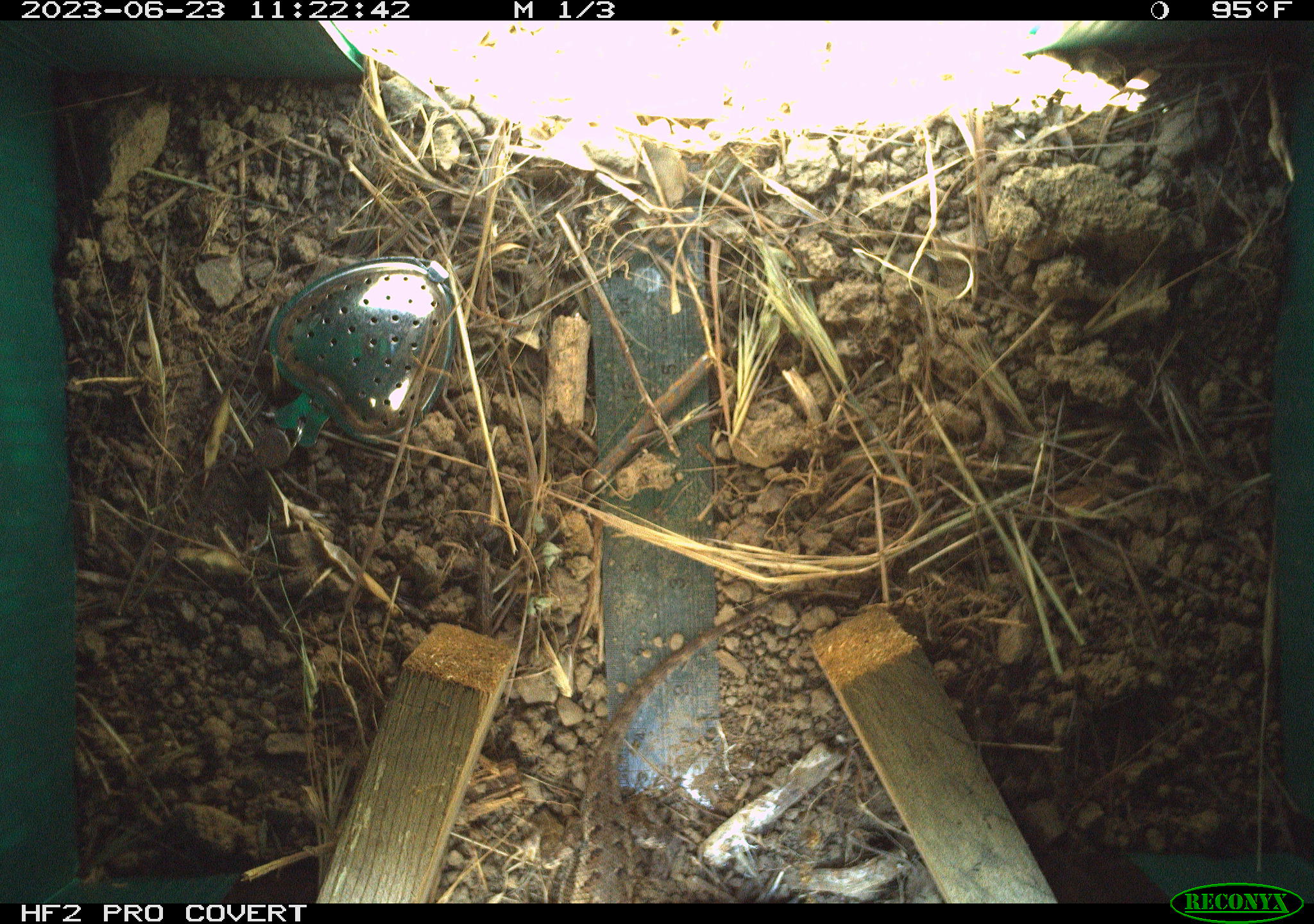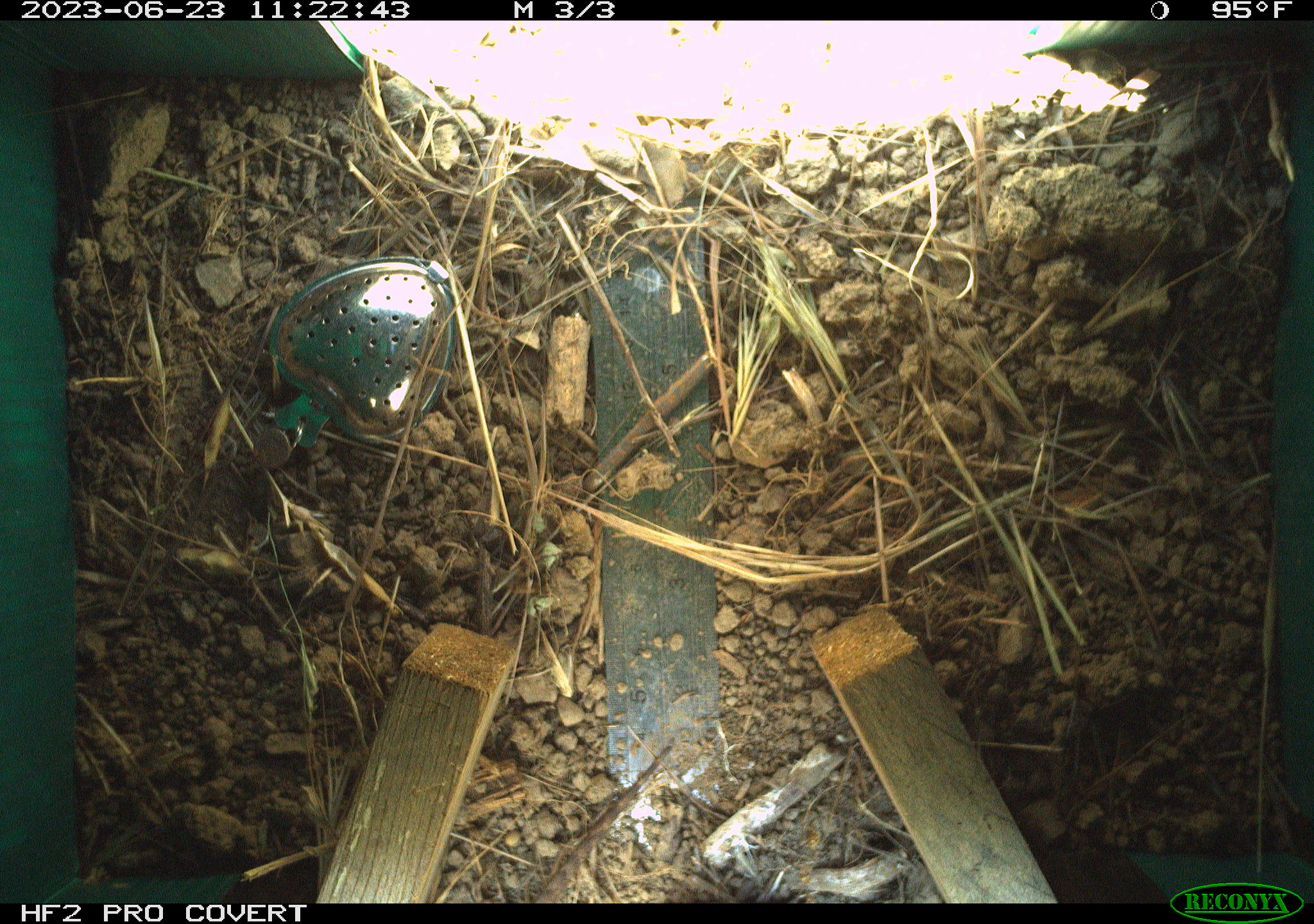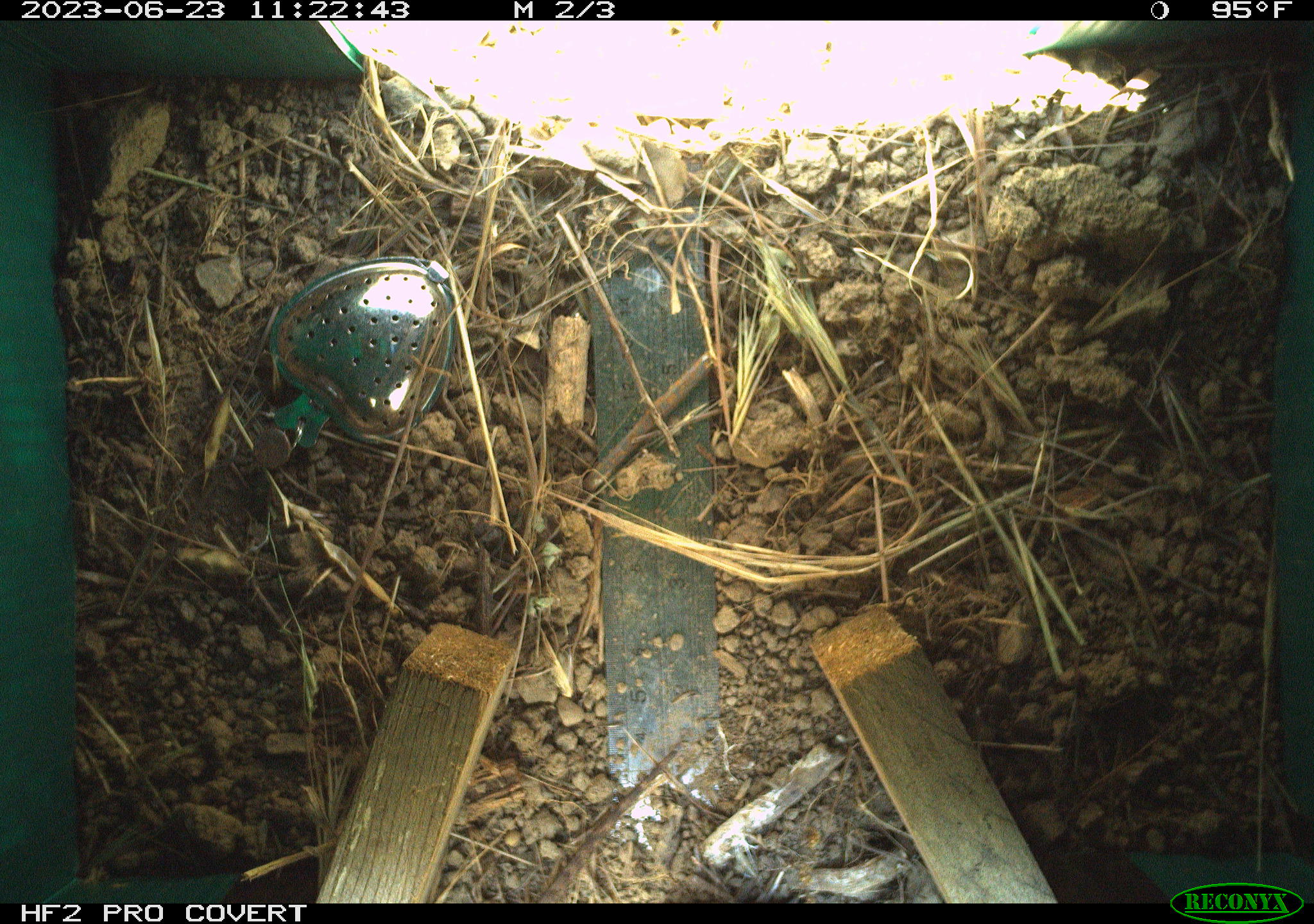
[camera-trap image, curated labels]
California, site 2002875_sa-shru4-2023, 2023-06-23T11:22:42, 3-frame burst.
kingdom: Animalia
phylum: Chordata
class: Reptilia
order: Squamata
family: Phrynosomatidae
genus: Sceloporus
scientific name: Sceloporus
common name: spiny lizards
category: sceloporus species